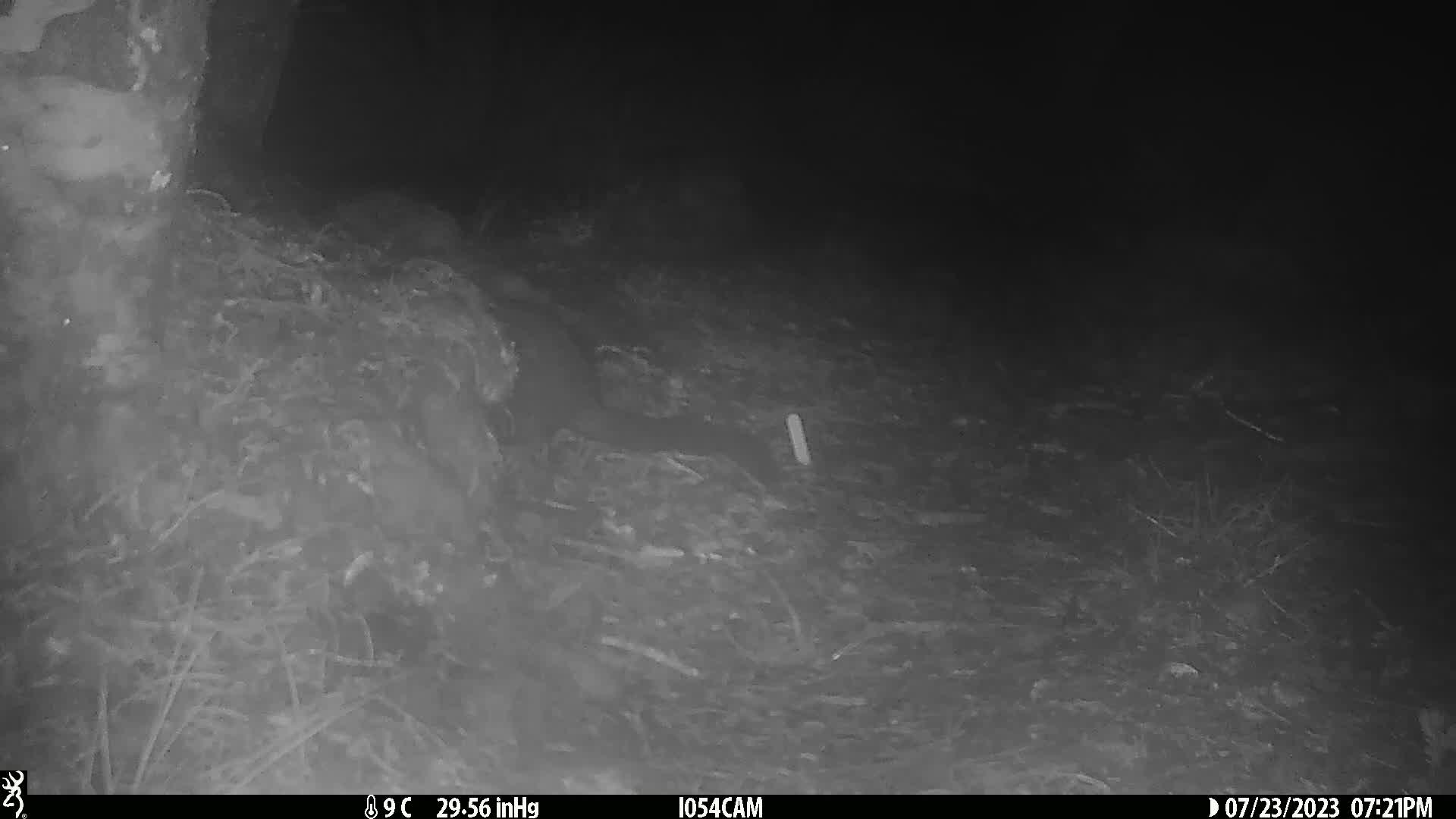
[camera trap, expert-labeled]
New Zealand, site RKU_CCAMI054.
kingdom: Animalia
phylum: Chordata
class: Mammalia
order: Diprotodontia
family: Phalangeridae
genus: Trichosurus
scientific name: Trichosurus vulpecula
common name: common brushtail possum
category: possum